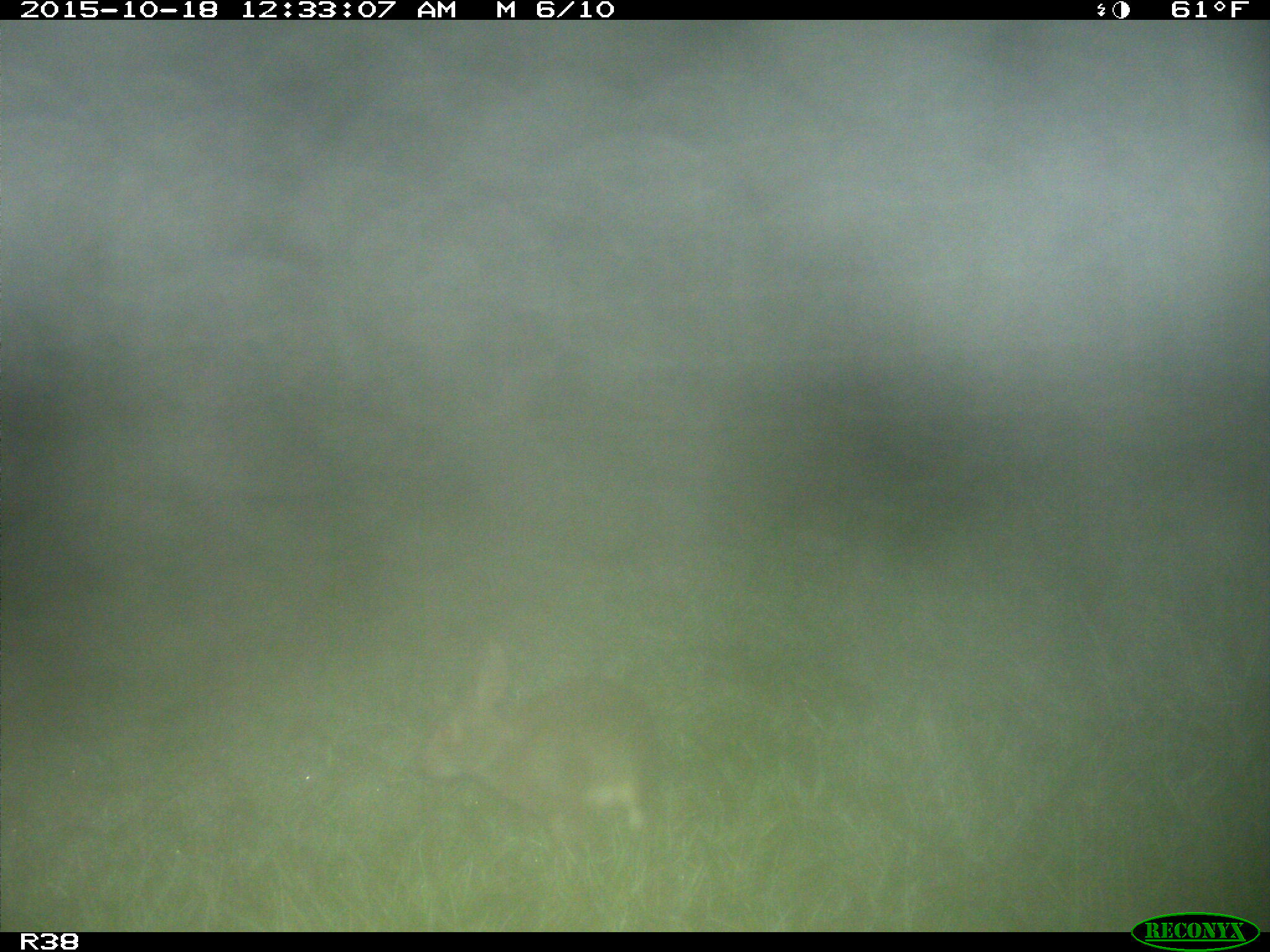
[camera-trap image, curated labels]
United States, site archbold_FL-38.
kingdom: Animalia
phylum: Chordata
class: Mammalia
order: Lagomorpha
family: Leporidae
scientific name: Leporidae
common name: rabbits and hares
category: unidentified rabbit